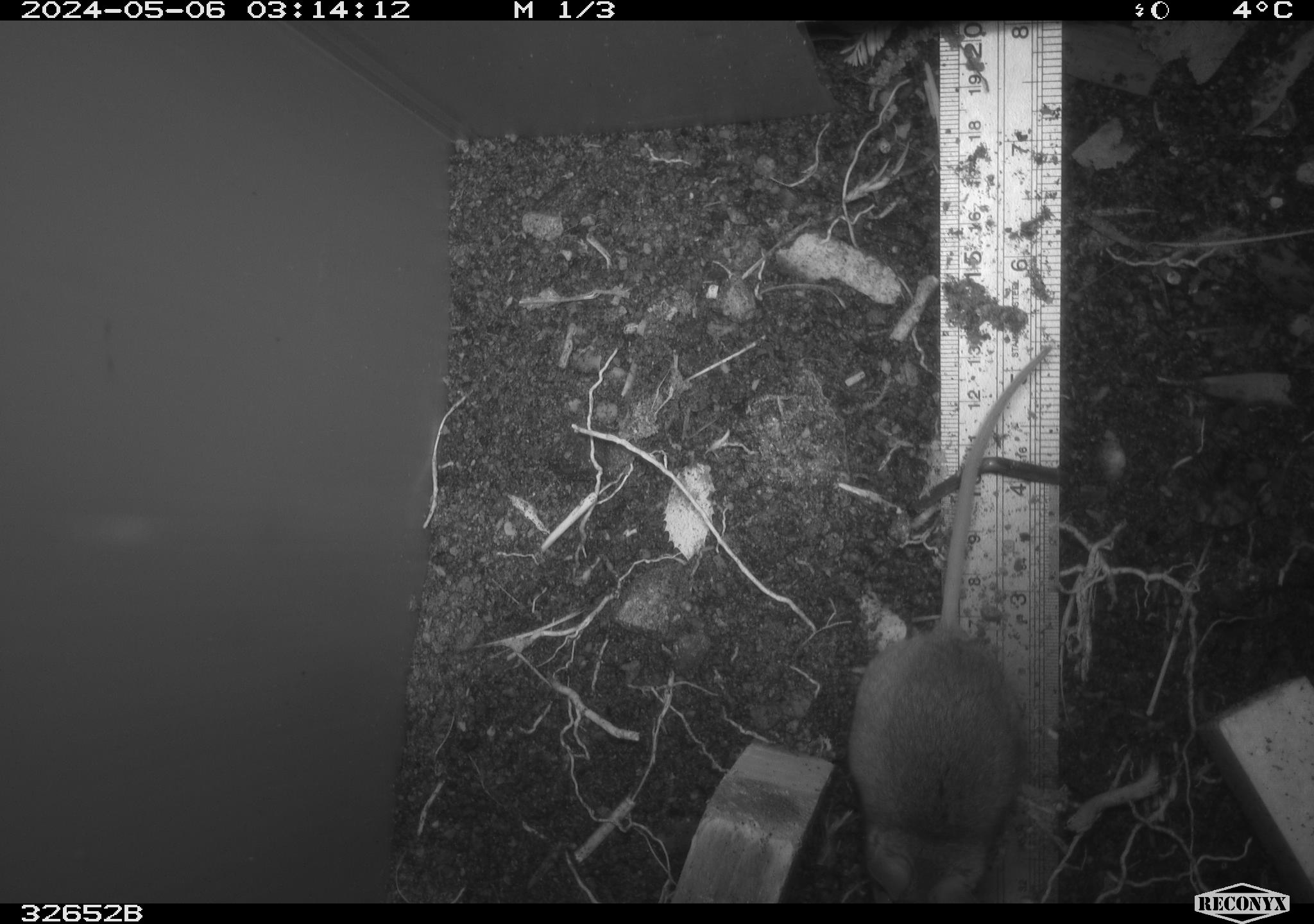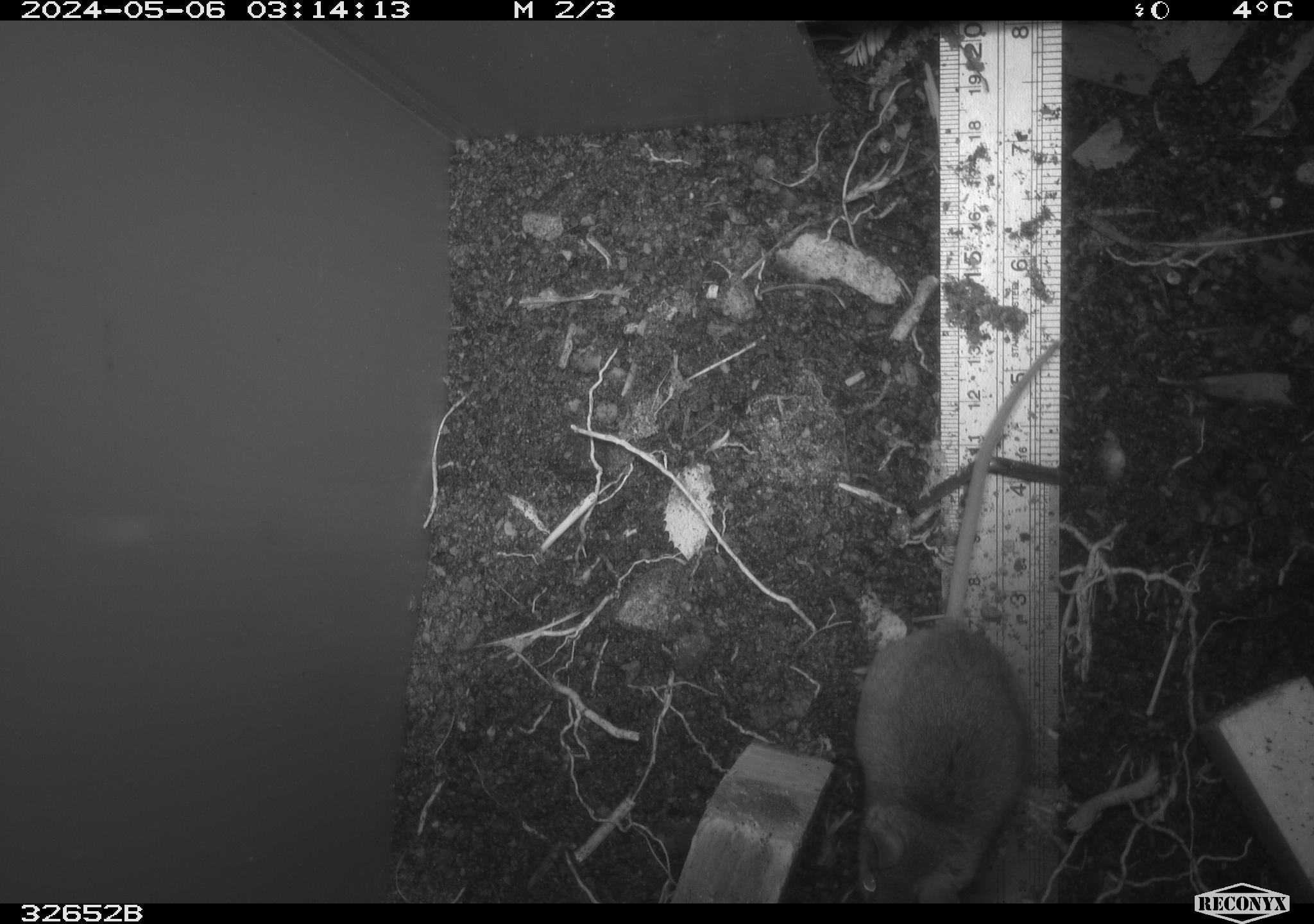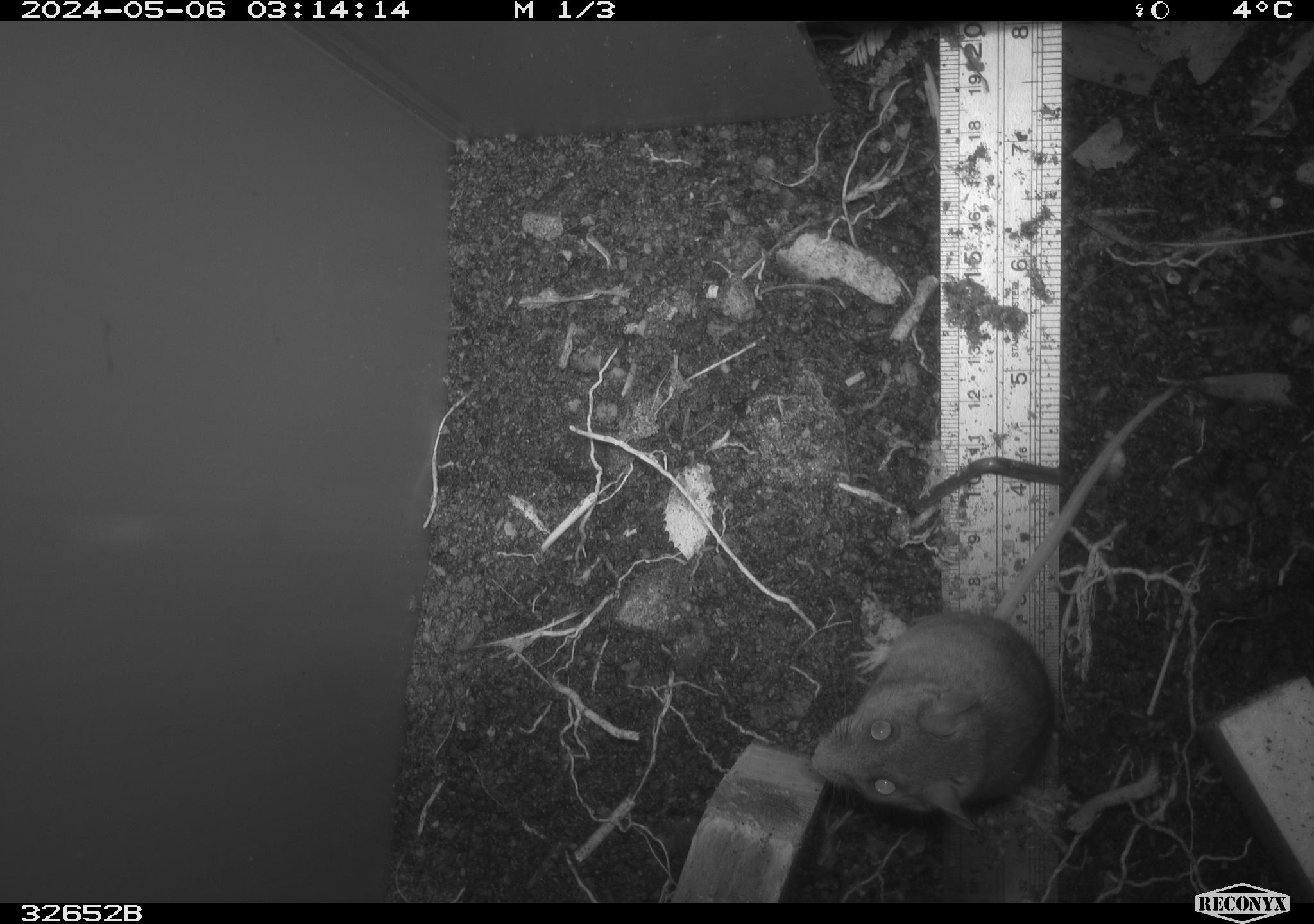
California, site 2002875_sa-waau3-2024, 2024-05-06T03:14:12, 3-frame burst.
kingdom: Animalia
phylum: Chordata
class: Mammalia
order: Rodentia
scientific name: Rodentia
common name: mouse species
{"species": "mouse species (Rodentia)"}